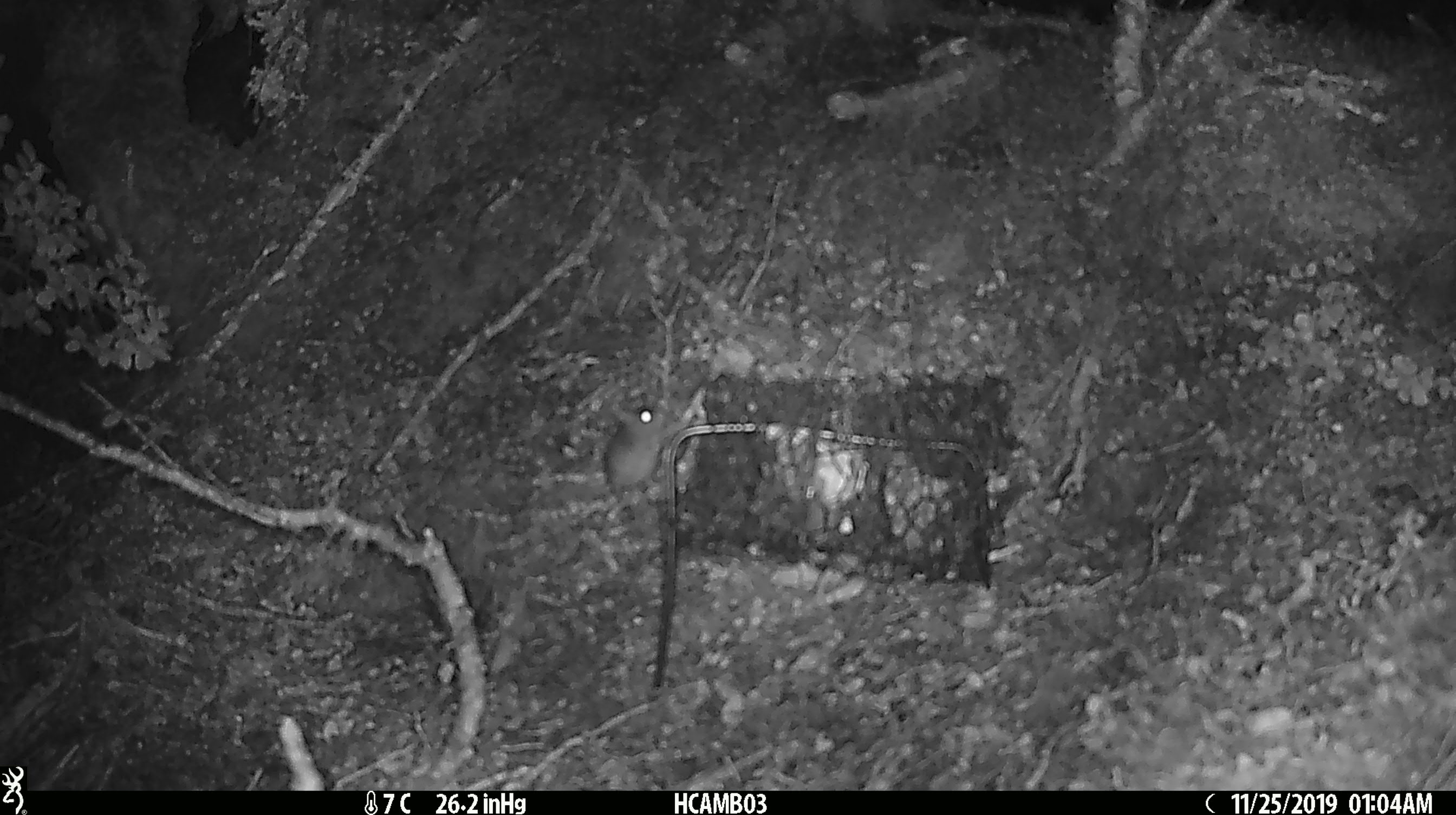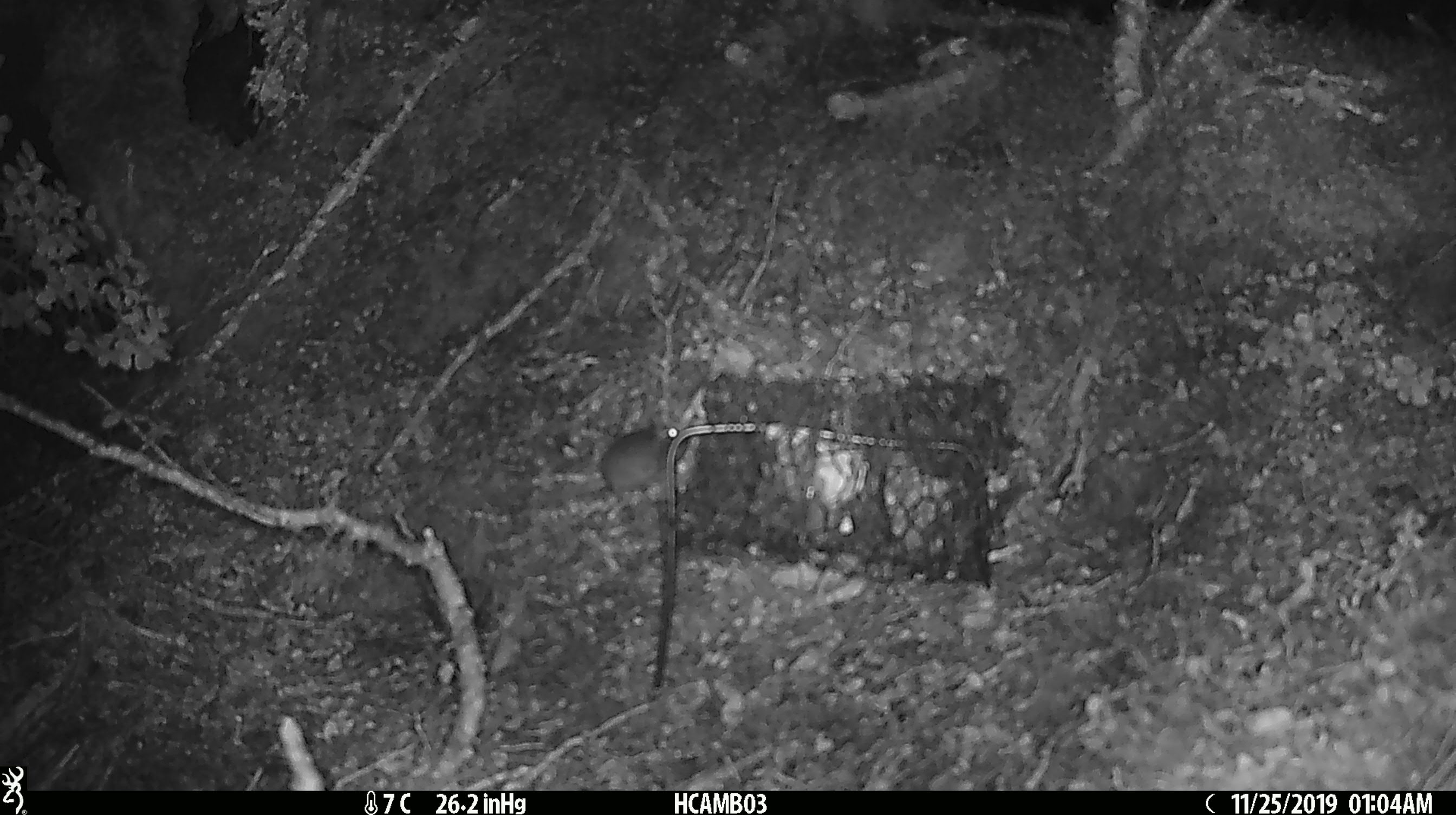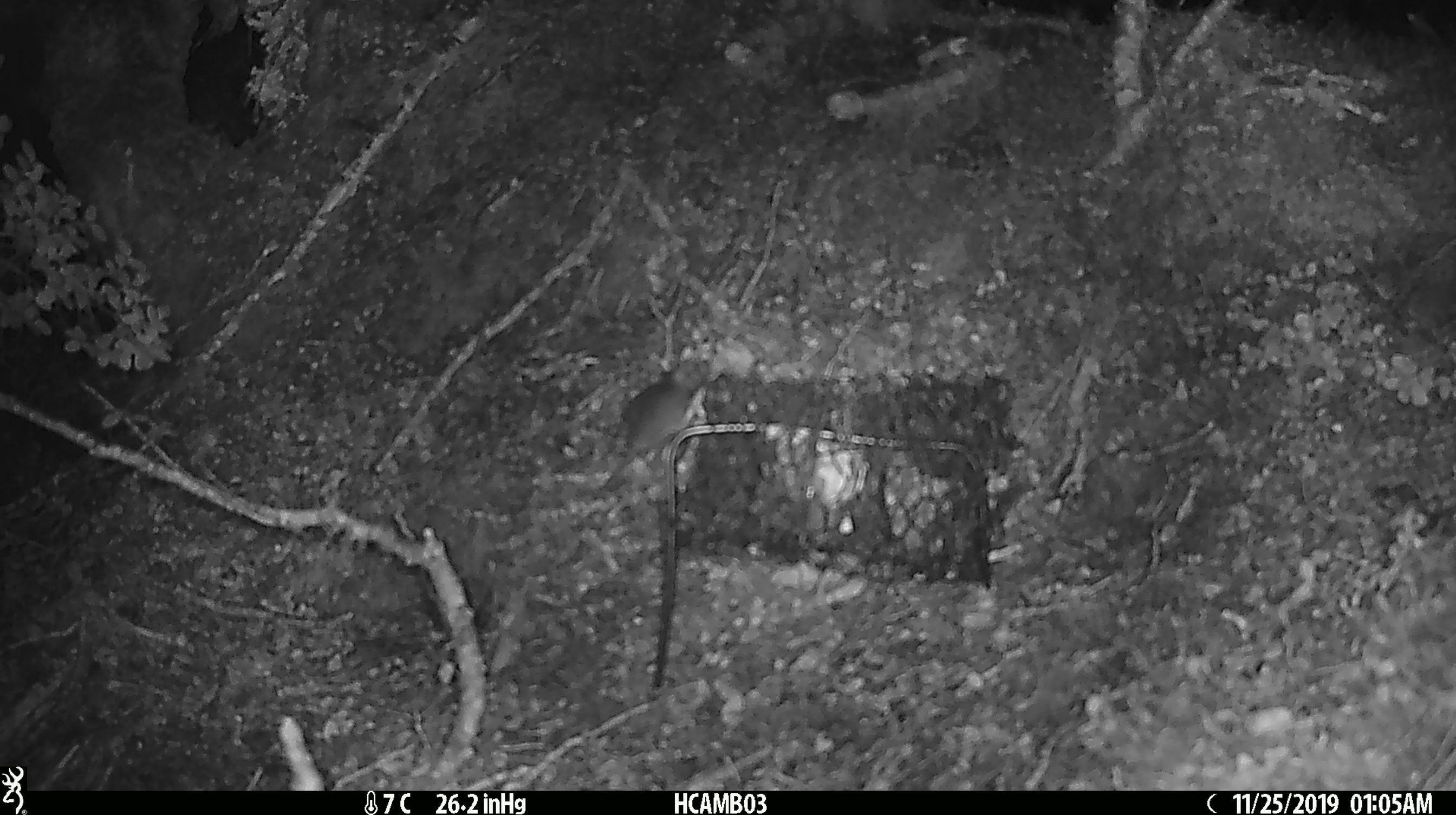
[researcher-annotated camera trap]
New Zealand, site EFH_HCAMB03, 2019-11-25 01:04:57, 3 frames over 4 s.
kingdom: Animalia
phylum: Chordata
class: Mammalia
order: Rodentia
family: Muridae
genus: Mus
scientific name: Mus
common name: mouse